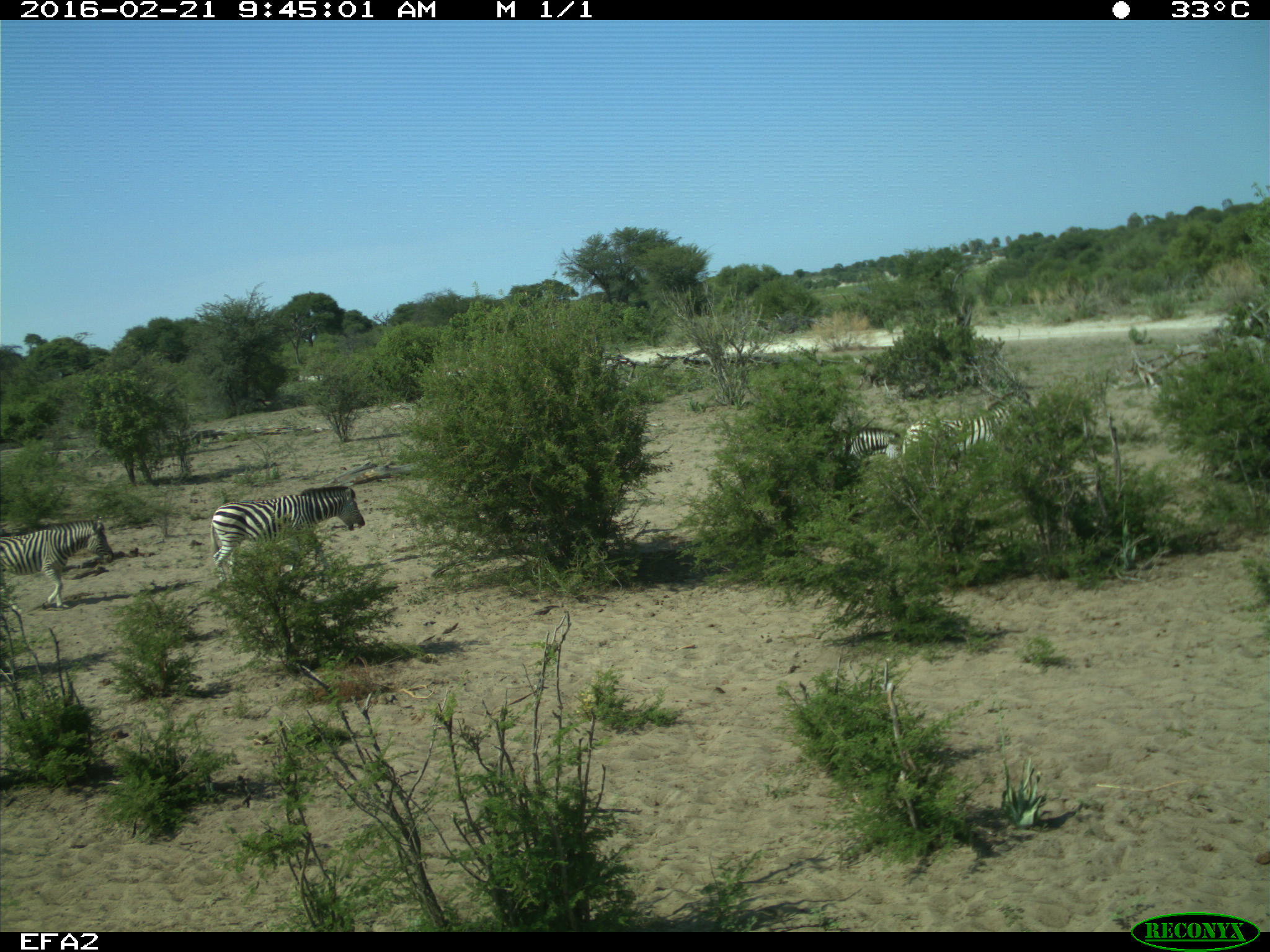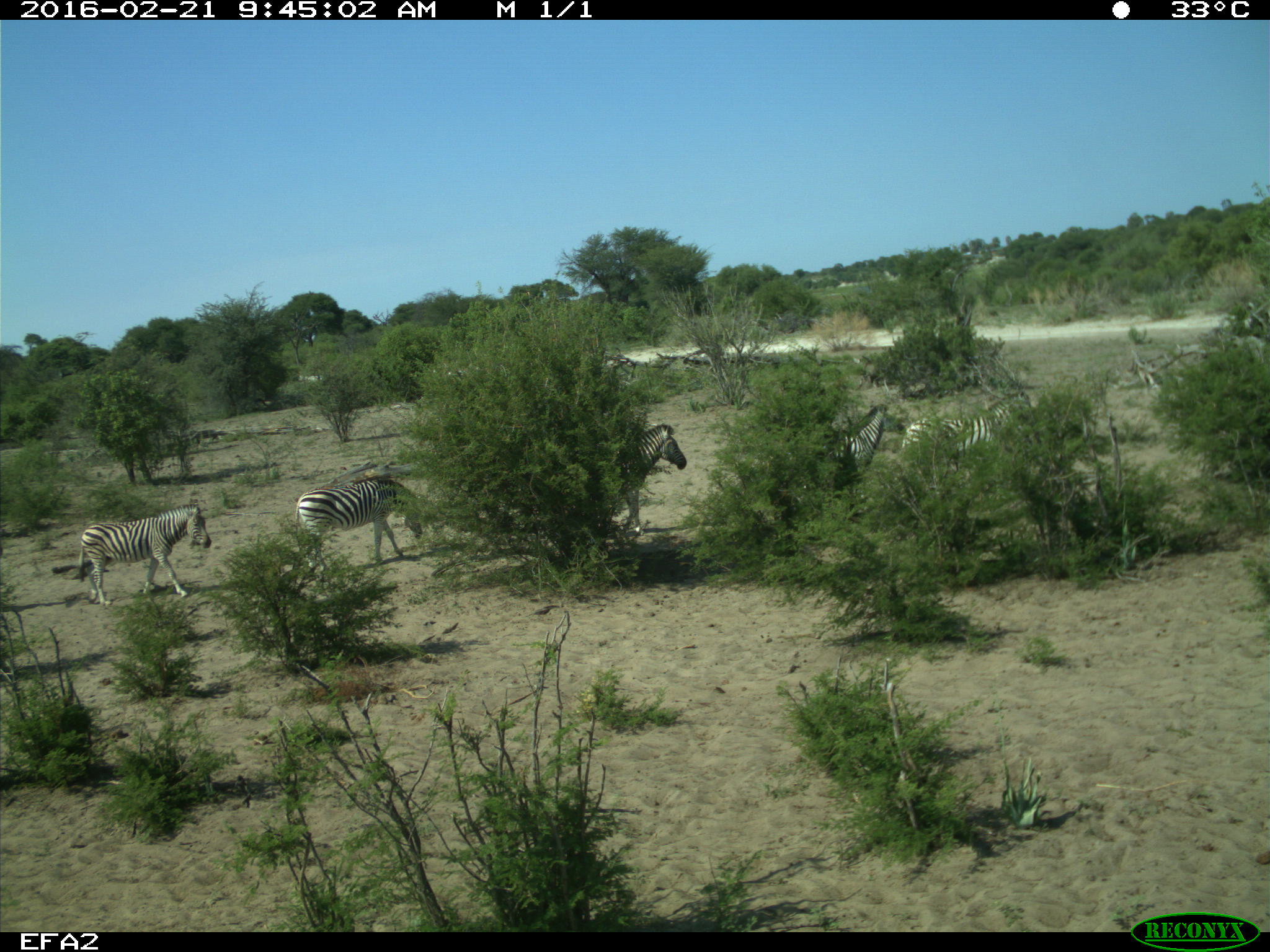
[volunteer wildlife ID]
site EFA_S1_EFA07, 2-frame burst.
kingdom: Animalia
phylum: Chordata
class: Mammalia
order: Perissodactyla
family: Equidae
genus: Equus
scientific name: Equus quagga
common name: plains zebra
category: zebraplains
Zebraplains (plains zebra) (Equus quagga), count 6. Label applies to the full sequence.